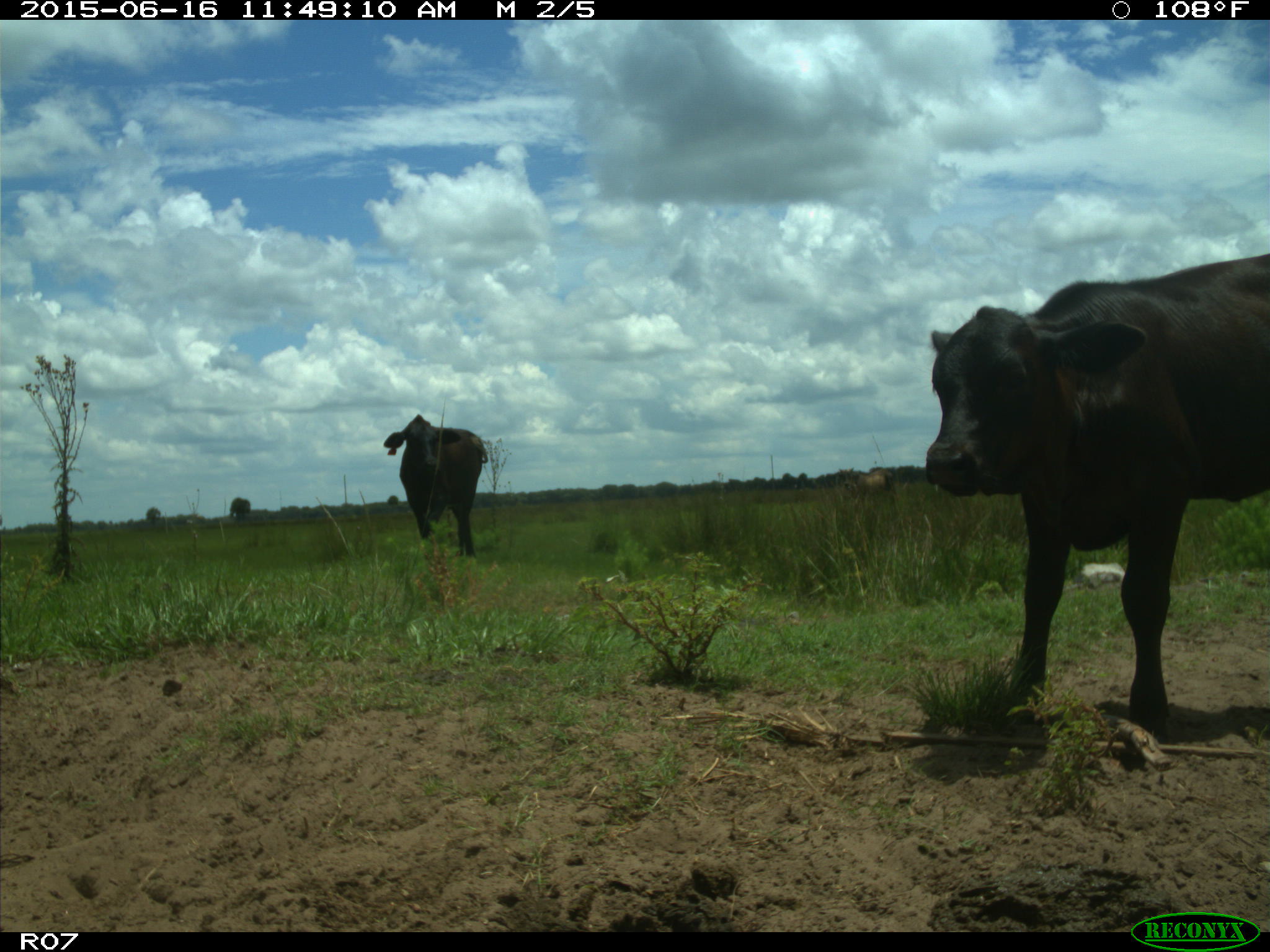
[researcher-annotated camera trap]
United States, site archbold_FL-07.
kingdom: Animalia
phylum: Chordata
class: Mammalia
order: Artiodactyla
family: Bovidae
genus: Bos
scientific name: Bos taurus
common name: domestic cow